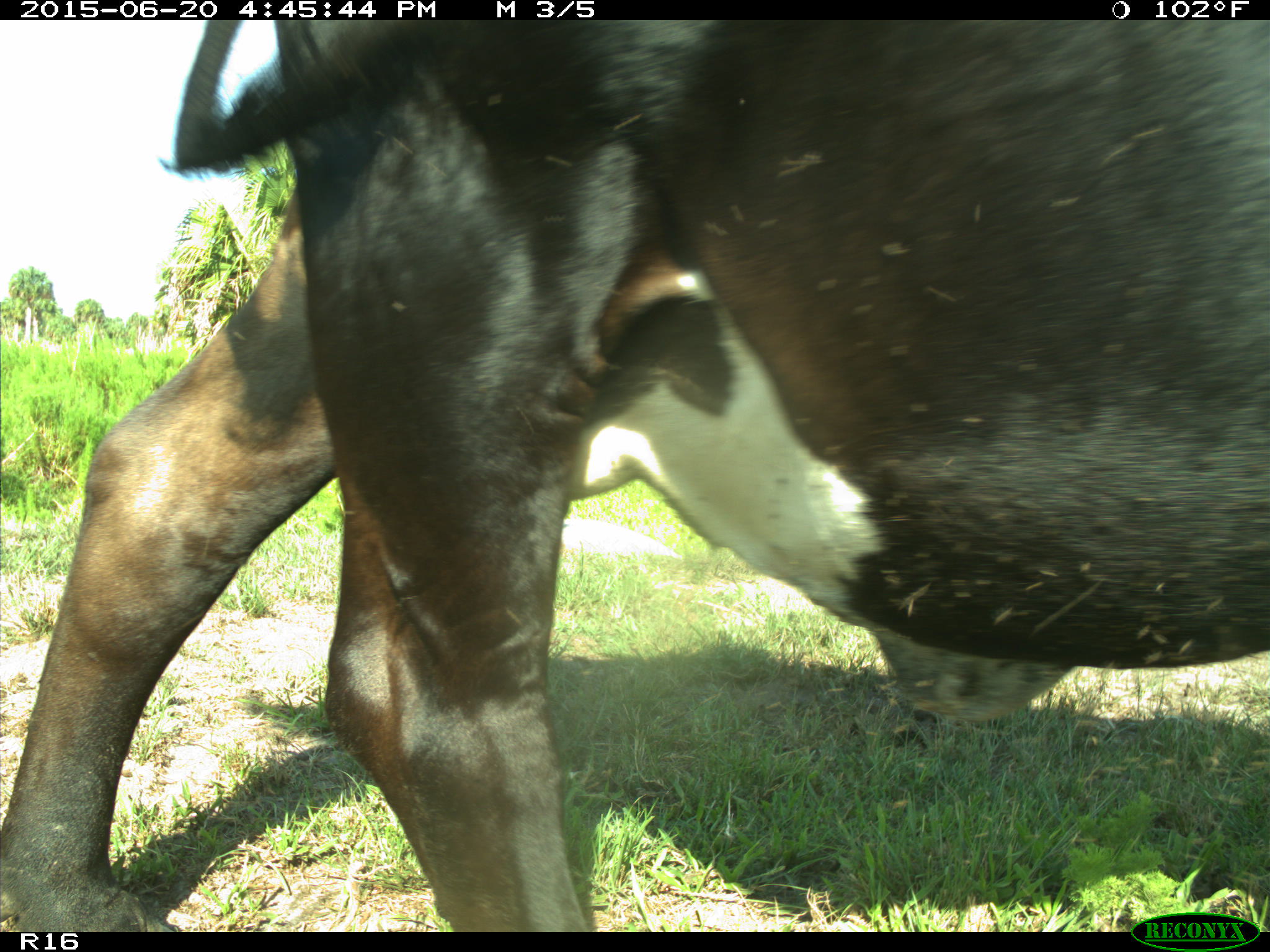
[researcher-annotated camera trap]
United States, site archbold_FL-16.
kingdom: Animalia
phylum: Chordata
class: Mammalia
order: Artiodactyla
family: Bovidae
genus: Bos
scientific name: Bos taurus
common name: domestic cow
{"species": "Bos taurus (domestic cow)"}